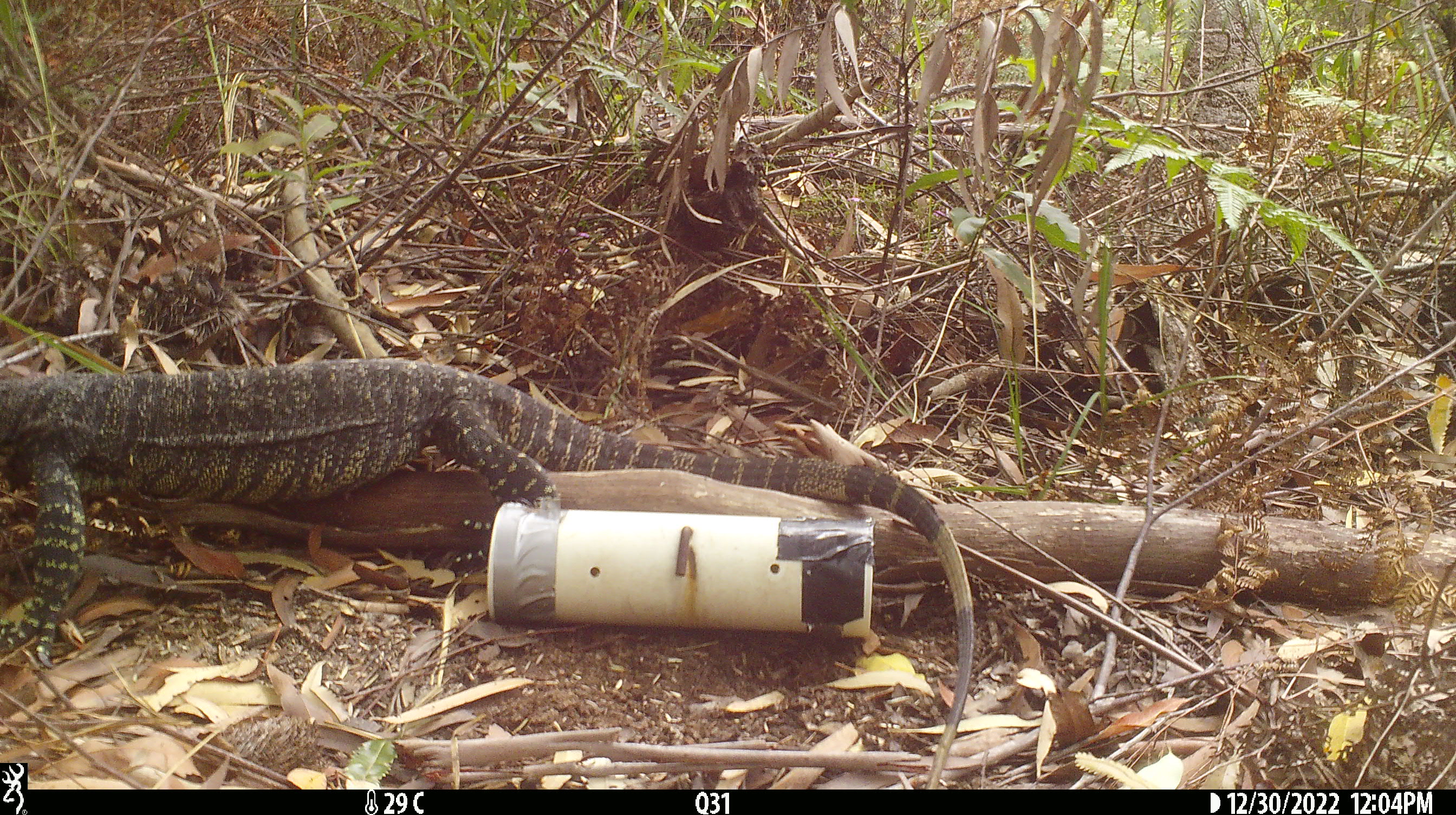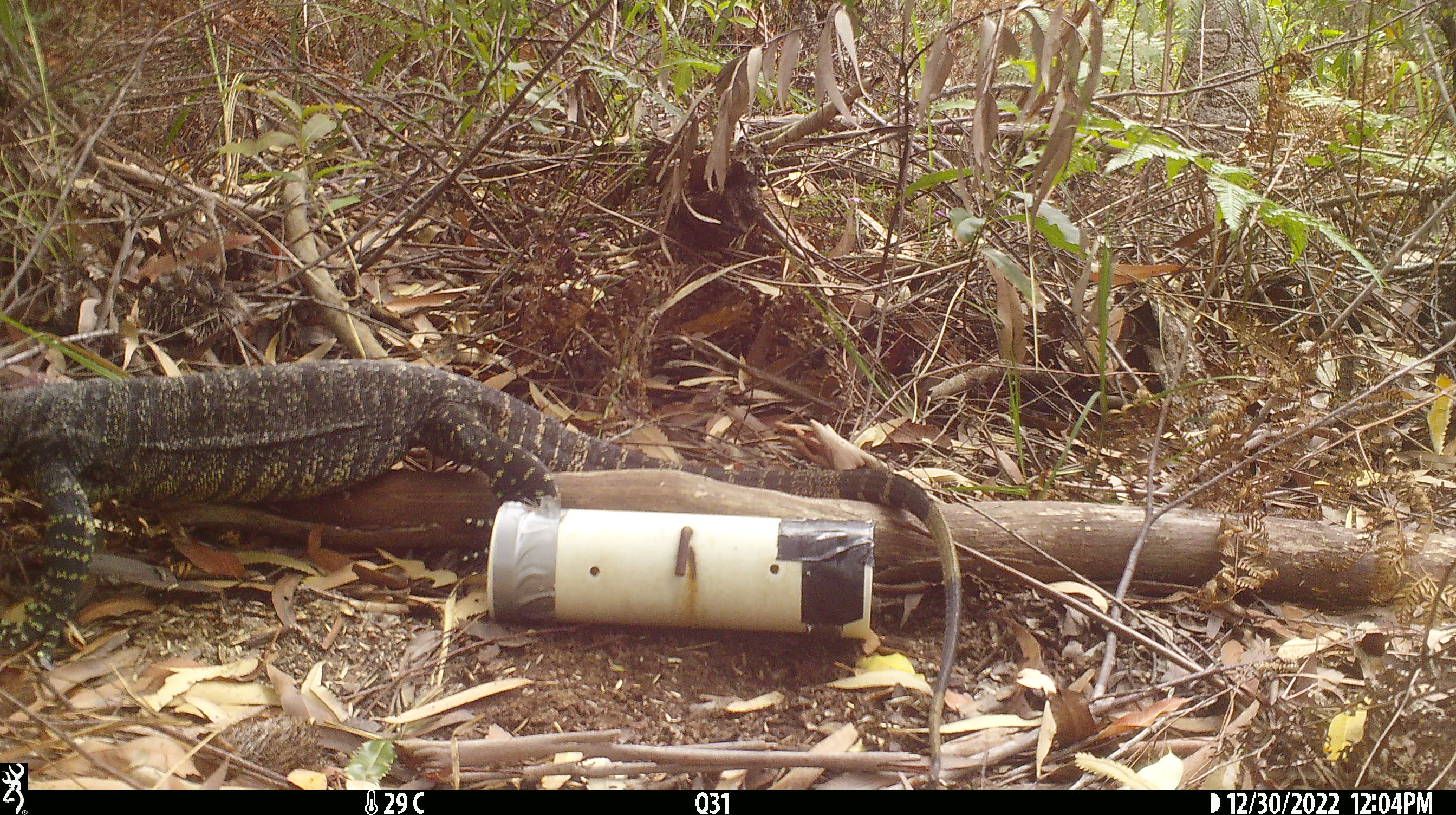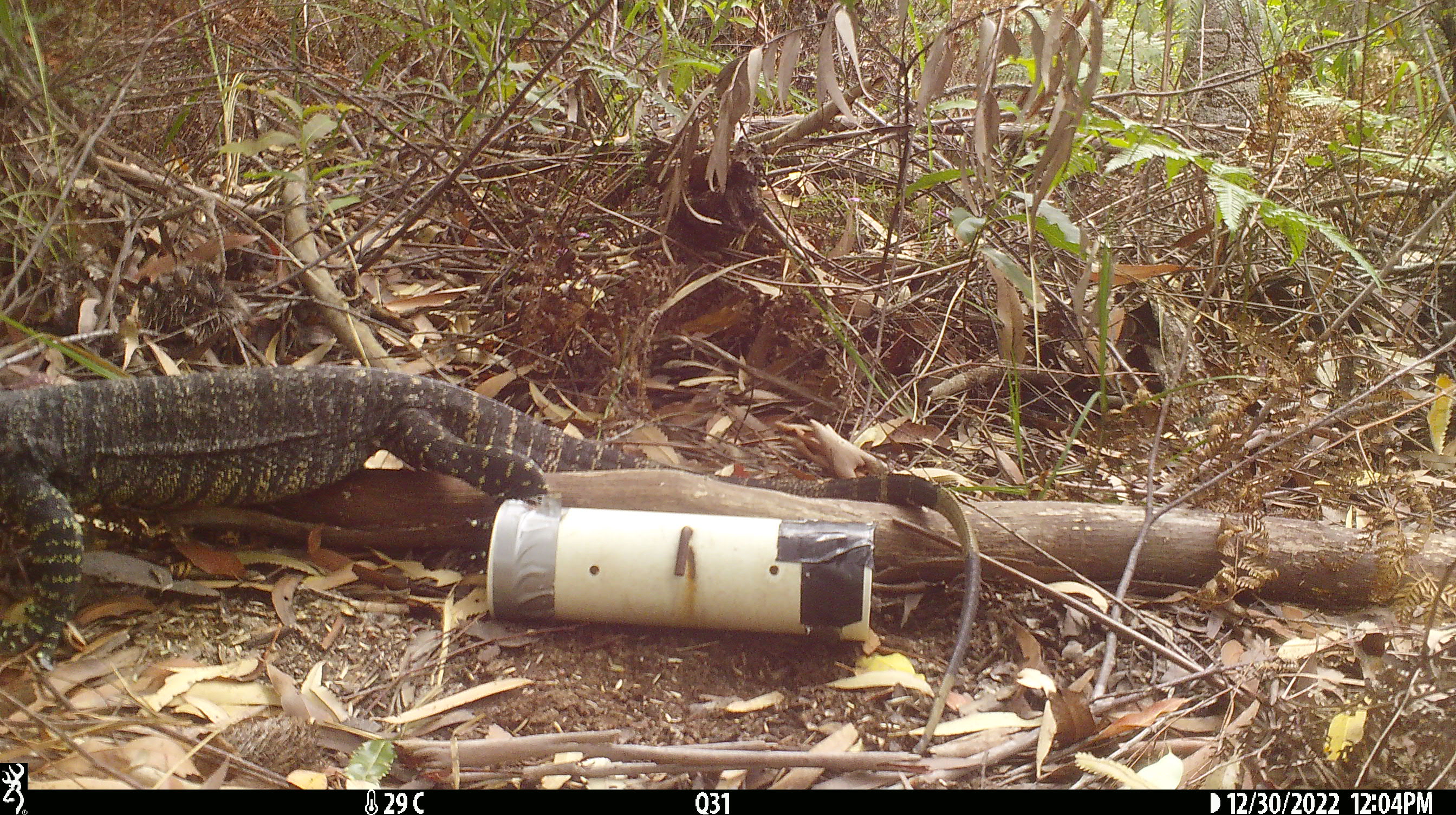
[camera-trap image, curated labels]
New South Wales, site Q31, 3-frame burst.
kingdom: Animalia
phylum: Chordata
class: Reptilia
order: Squamata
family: Varanidae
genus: Varanus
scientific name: Varanus varius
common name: lace monitor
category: goanna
Goanna (lace monitor) (Varanus varius).